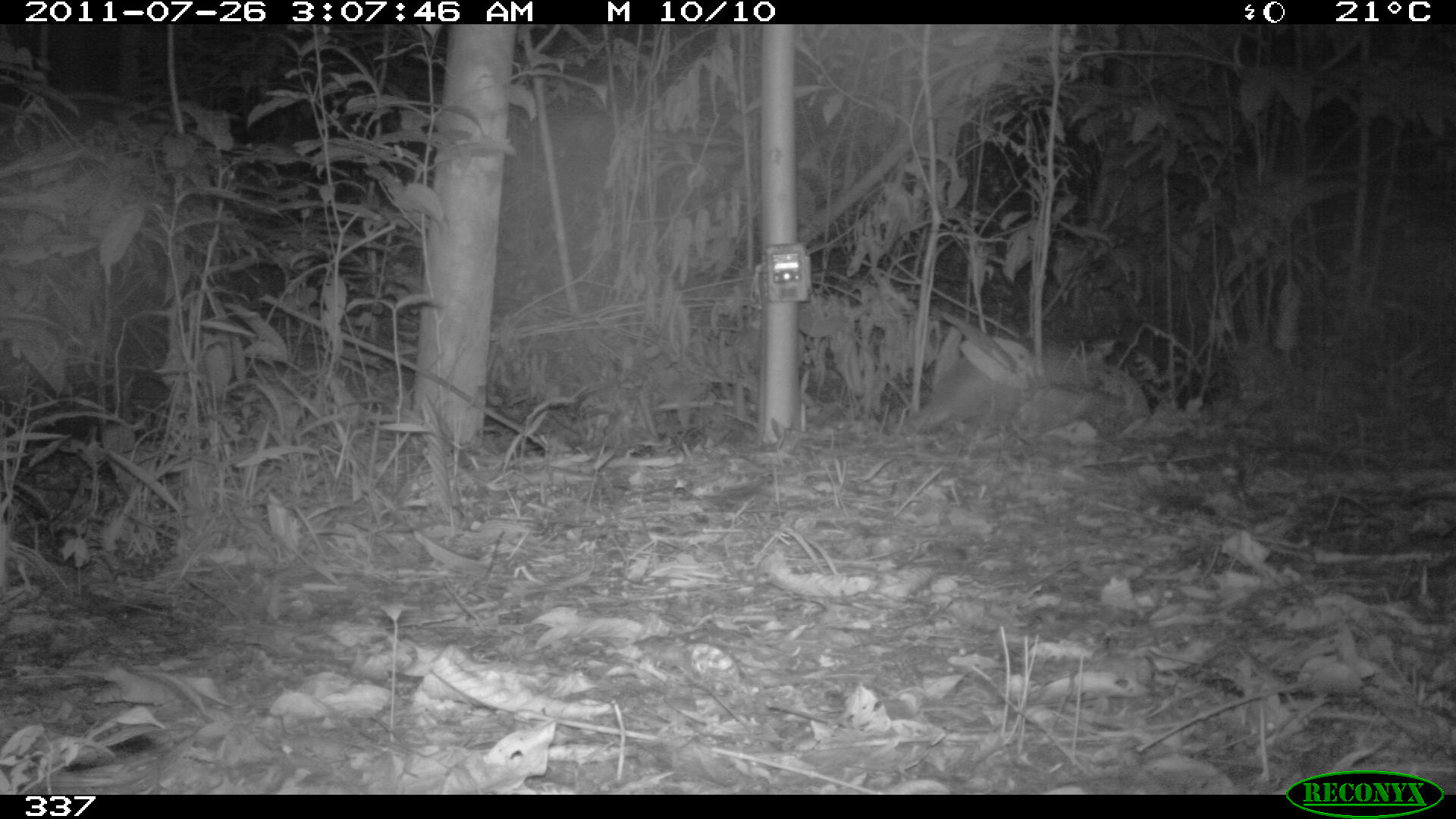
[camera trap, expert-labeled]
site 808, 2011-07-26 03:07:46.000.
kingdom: Animalia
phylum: Chordata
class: Mammalia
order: Cingulata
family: Dasypodidae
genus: Dasypus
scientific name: Dasypus novemcinctus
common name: nine-banded armadillo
Dasypus novemcinctus (nine-banded armadillo).